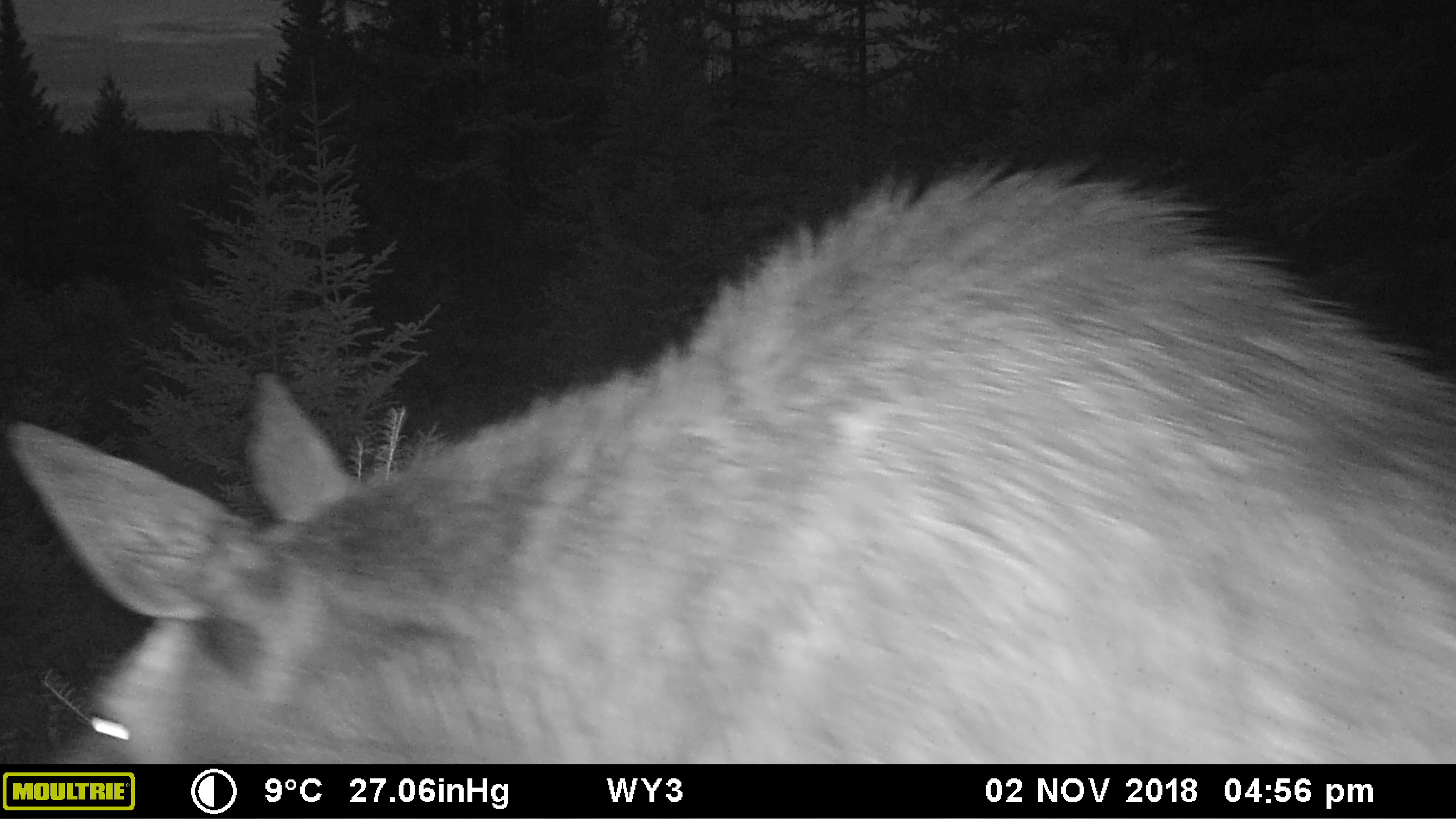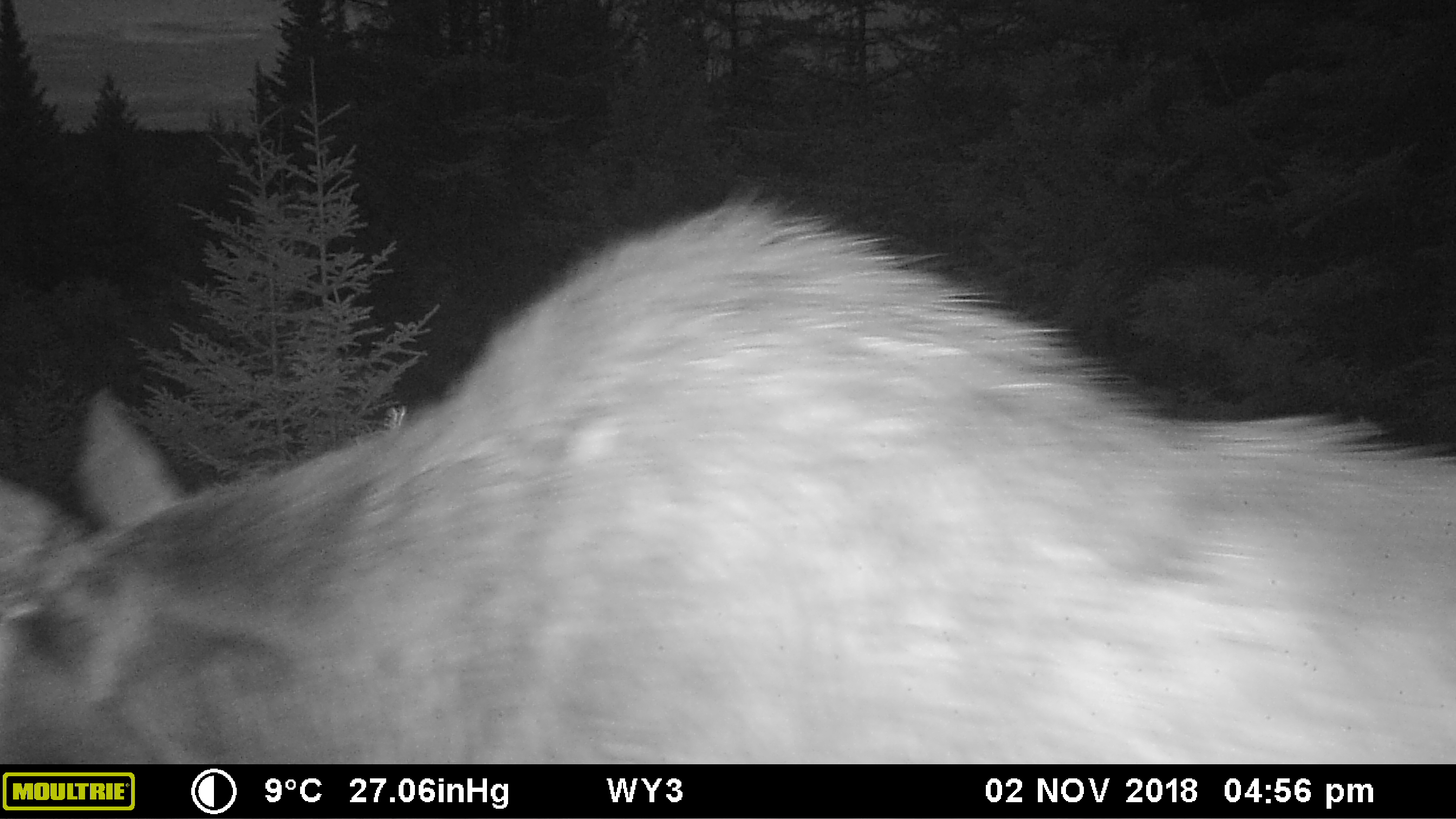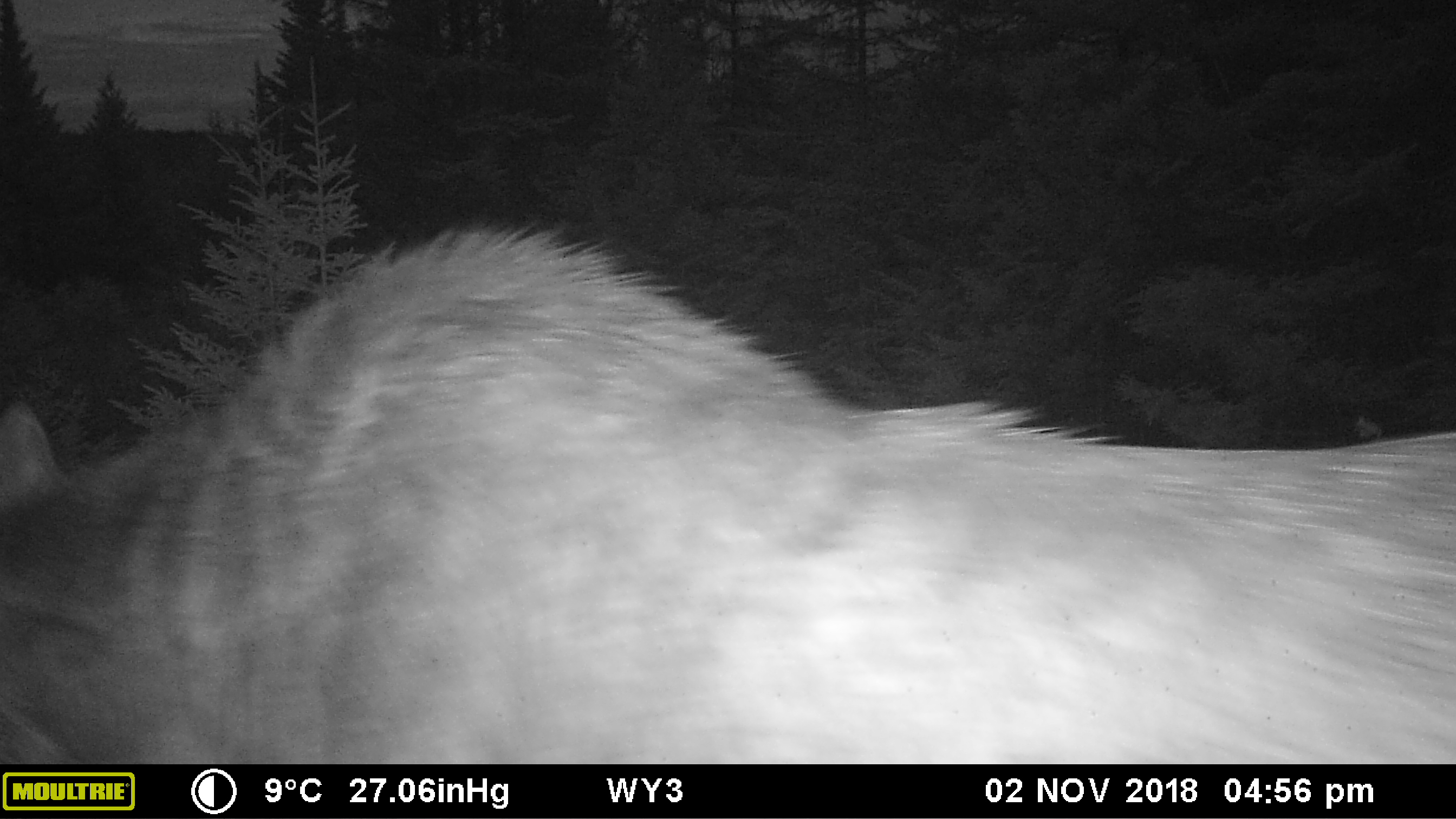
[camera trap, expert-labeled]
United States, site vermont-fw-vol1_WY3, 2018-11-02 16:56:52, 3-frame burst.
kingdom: Animalia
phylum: Chordata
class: Mammalia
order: Artiodactyla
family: Cervidae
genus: Alces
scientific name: Alces alces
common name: moose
Moose (Alces alces).